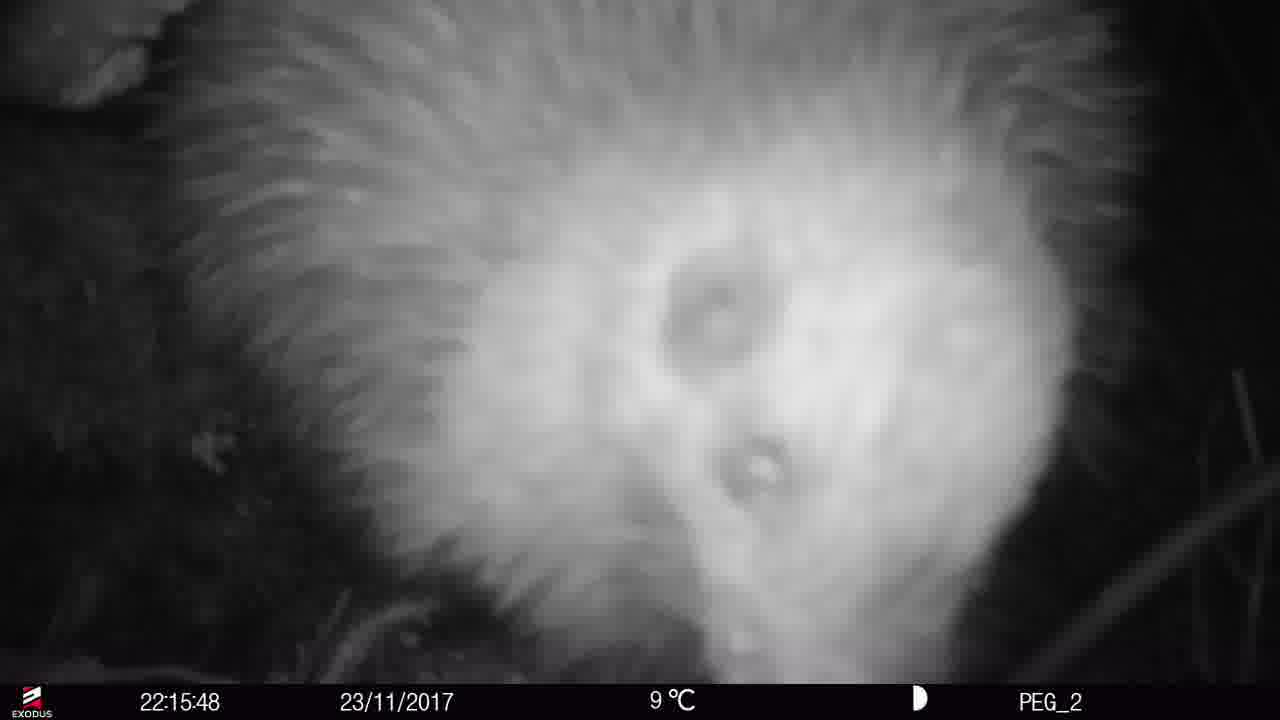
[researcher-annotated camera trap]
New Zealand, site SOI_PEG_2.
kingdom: Animalia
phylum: Chordata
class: Aves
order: Apterygiformes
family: Apterygidae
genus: Apteryx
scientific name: Apteryx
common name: kiwi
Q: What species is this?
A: Kiwi (Apteryx).